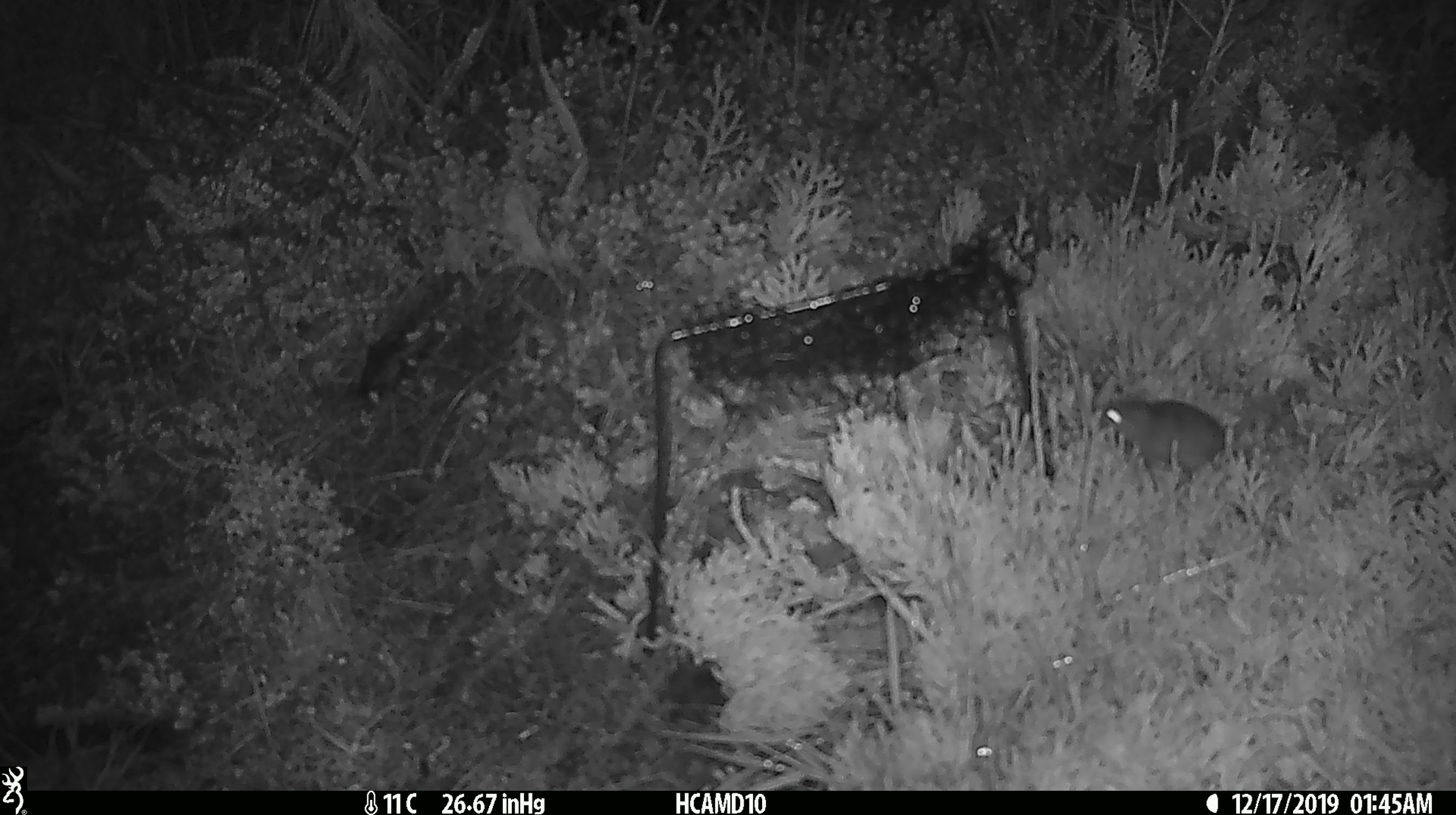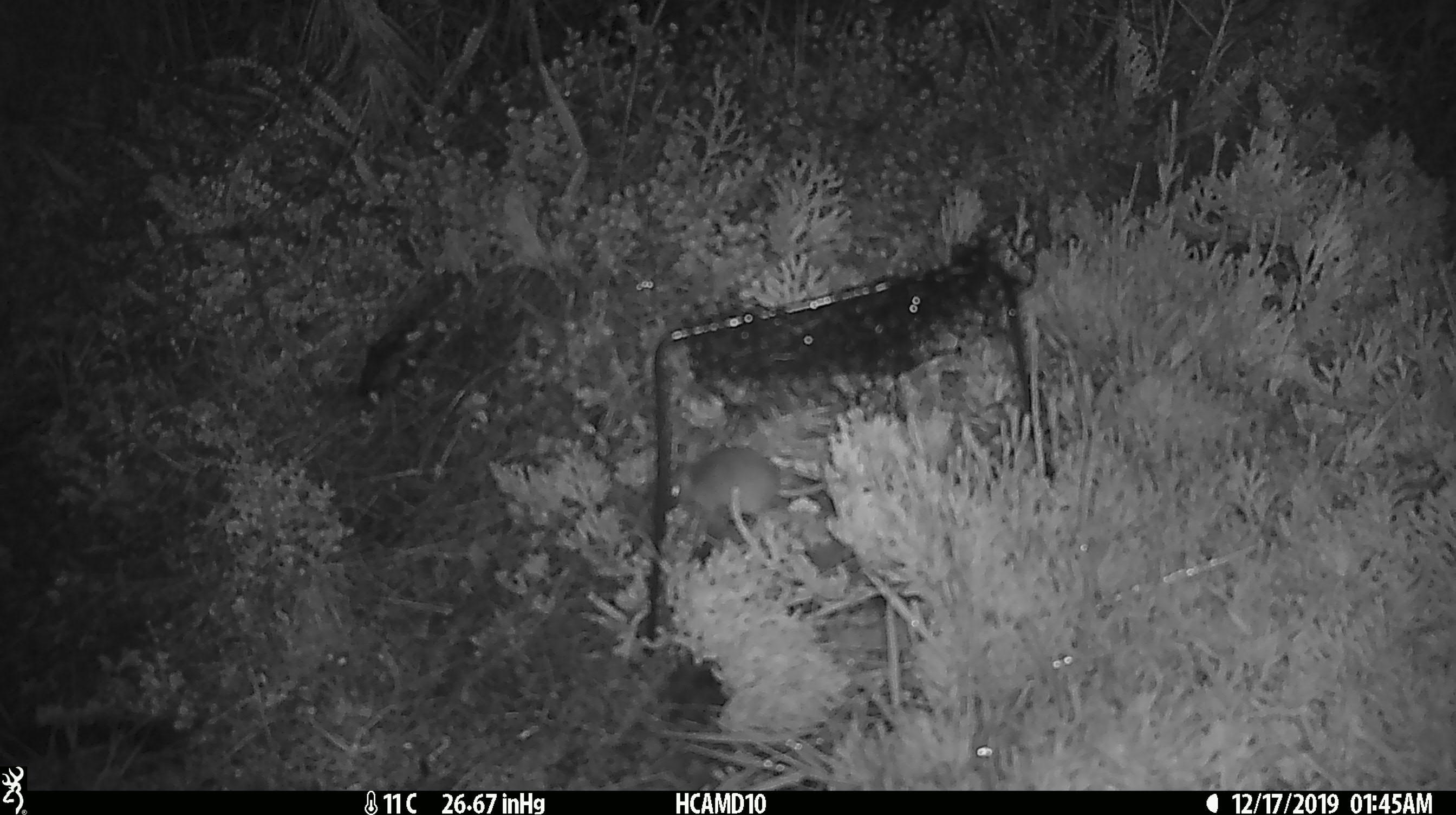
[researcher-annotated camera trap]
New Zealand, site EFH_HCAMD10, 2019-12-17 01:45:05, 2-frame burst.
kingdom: Animalia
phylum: Chordata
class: Mammalia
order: Rodentia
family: Muridae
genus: Mus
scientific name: Mus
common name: mouse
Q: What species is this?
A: Mouse (Mus).